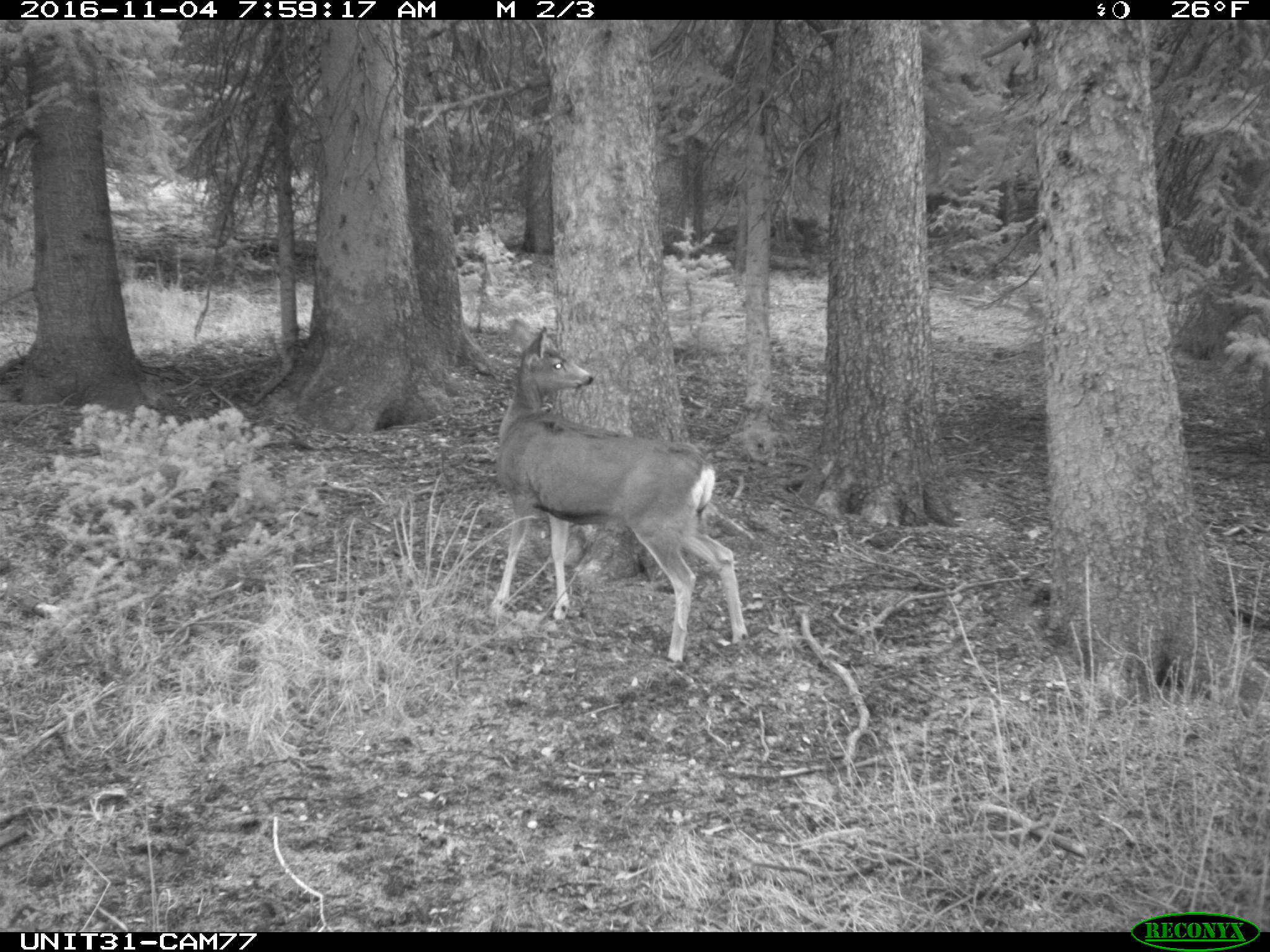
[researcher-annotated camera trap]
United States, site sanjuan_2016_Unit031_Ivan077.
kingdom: Animalia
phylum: Chordata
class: Mammalia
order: Artiodactyla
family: Cervidae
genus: Odocoileus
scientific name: Odocoileus hemionus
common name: mule deer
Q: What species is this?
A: Odocoileus hemionus (mule deer).